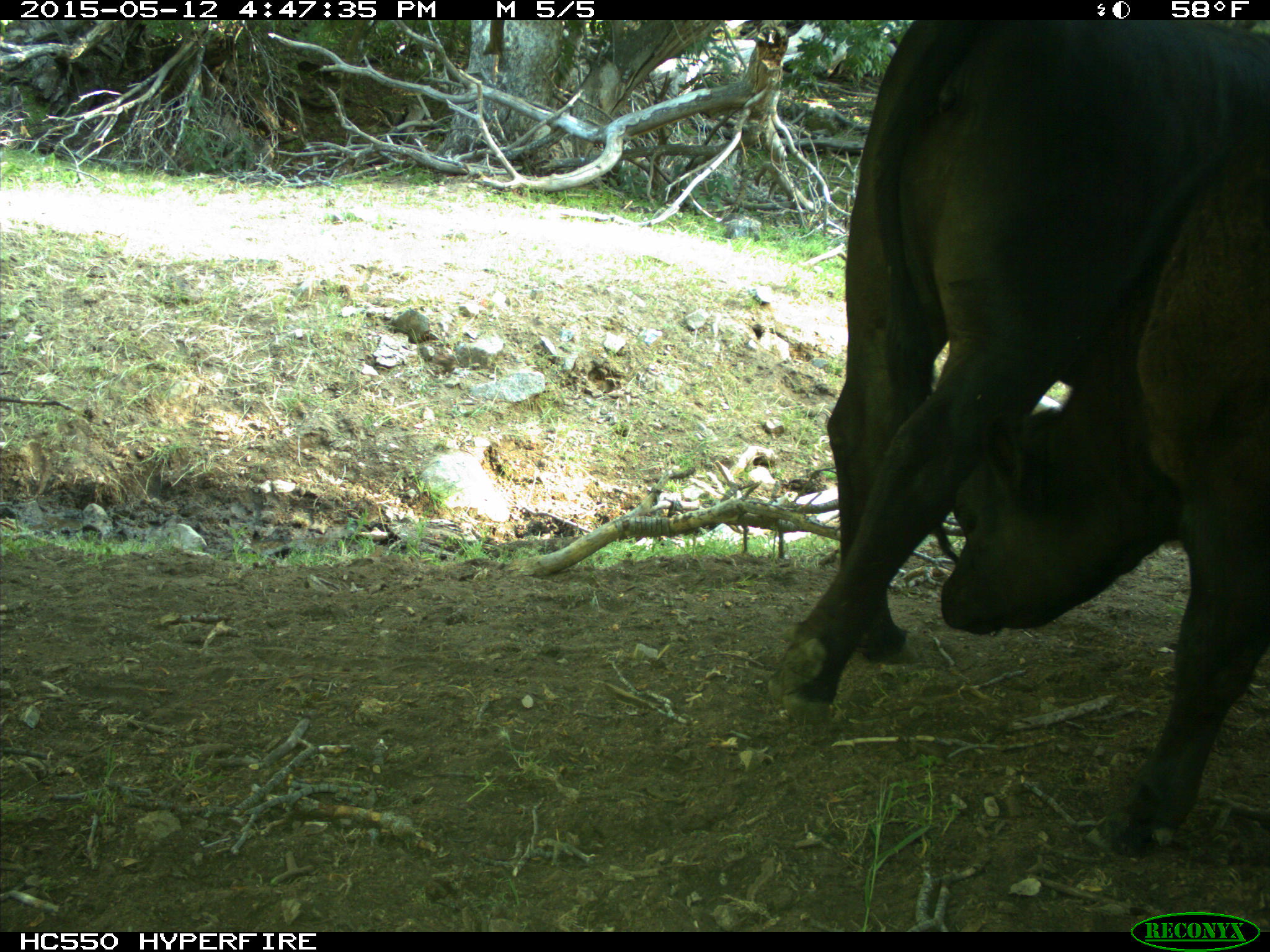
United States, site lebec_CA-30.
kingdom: Animalia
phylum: Chordata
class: Mammalia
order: Artiodactyla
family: Bovidae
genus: Bos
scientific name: Bos taurus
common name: domestic cow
Bos taurus (domestic cow).